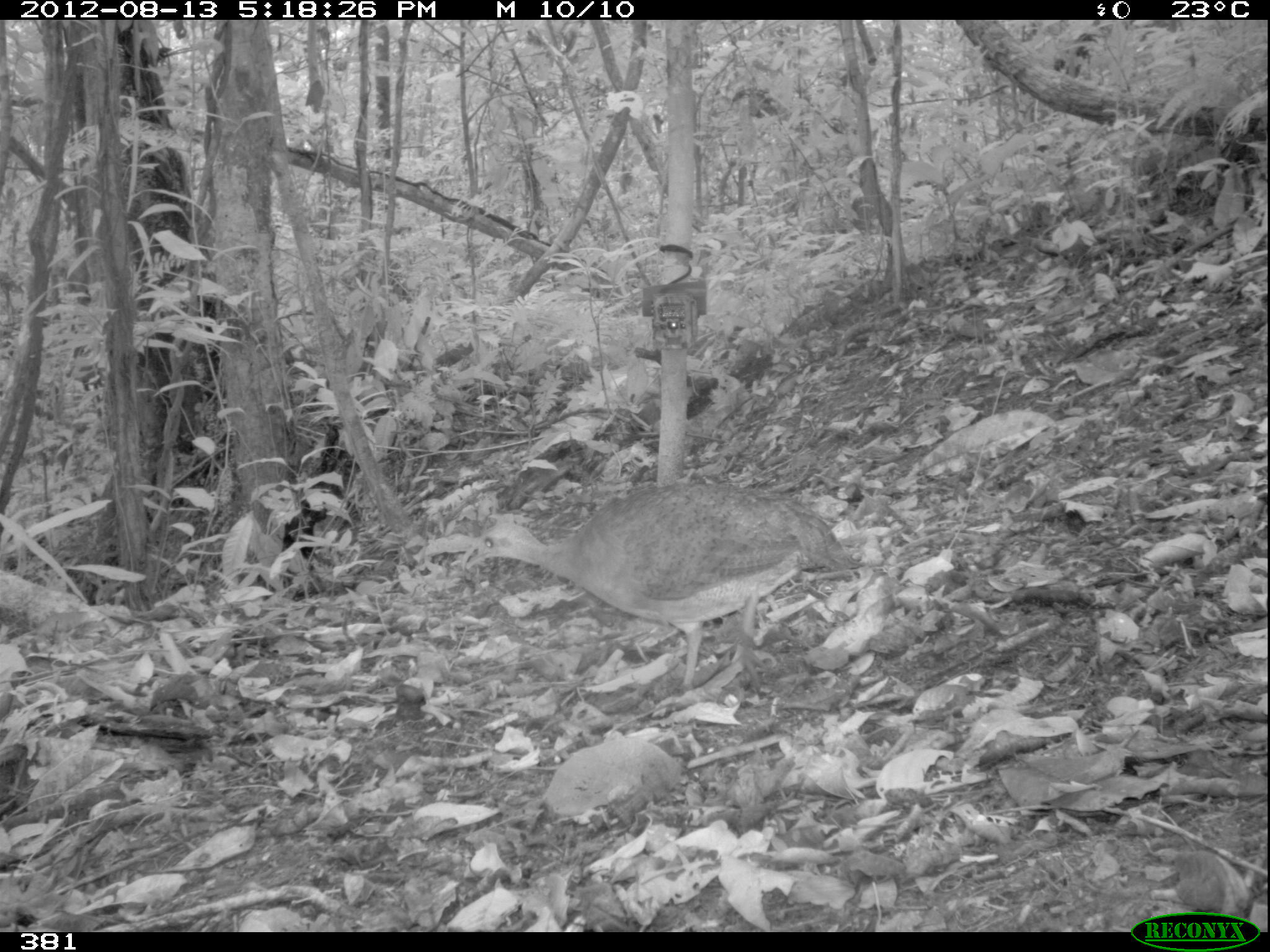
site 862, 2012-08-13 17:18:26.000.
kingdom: Animalia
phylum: Chordata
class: Aves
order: Galliformes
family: Phasianidae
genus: Alectoris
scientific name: Alectoris rufa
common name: red-legged partridge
Alectoris rufa (red-legged partridge).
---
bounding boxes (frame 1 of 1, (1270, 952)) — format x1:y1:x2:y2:
alectoris rufa: 463:479:865:700